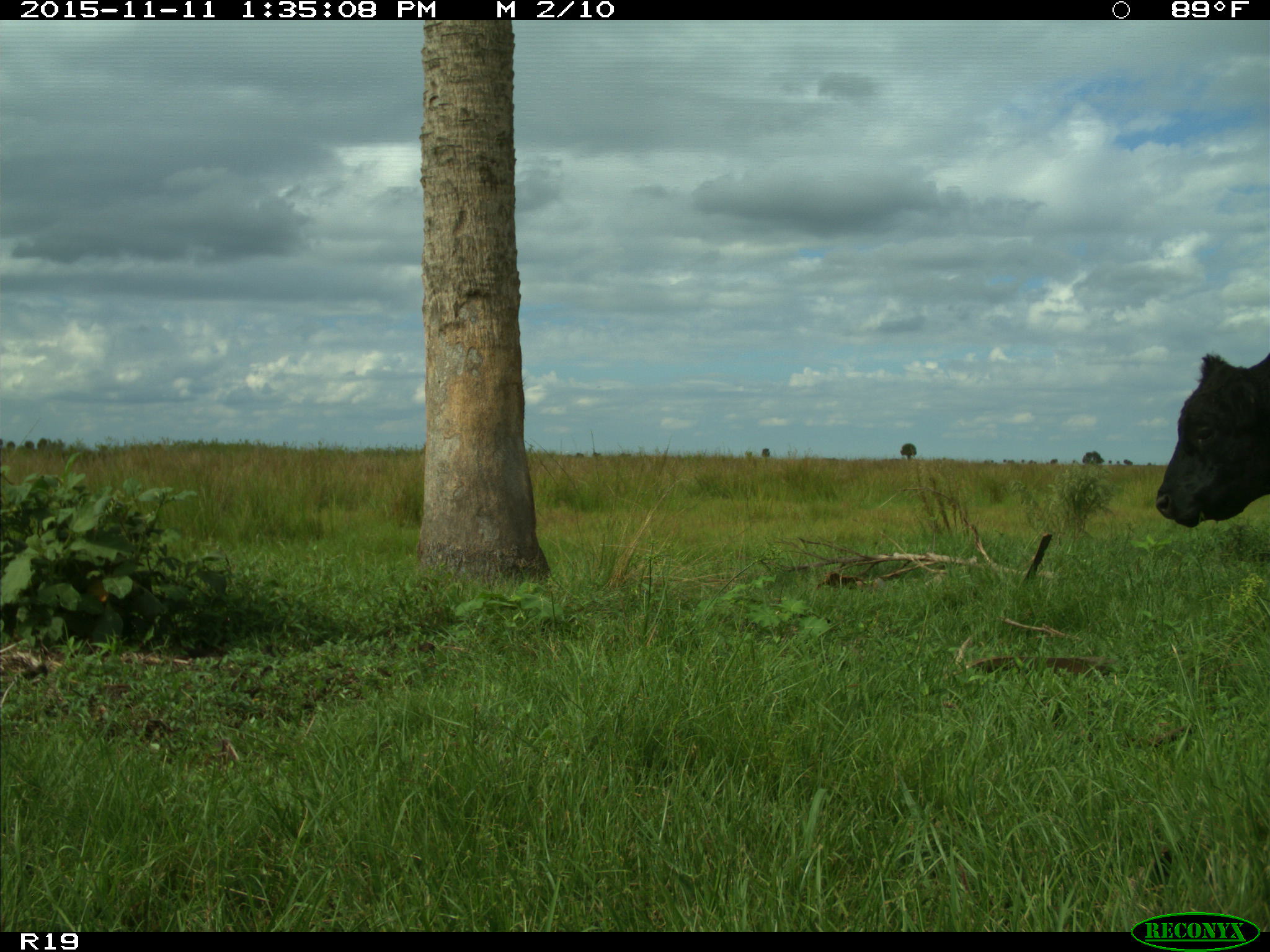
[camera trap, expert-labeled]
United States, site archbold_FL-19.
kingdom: Animalia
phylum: Chordata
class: Mammalia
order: Artiodactyla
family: Bovidae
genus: Bos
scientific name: Bos taurus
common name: domestic cow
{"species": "Bos taurus (domestic cow)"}